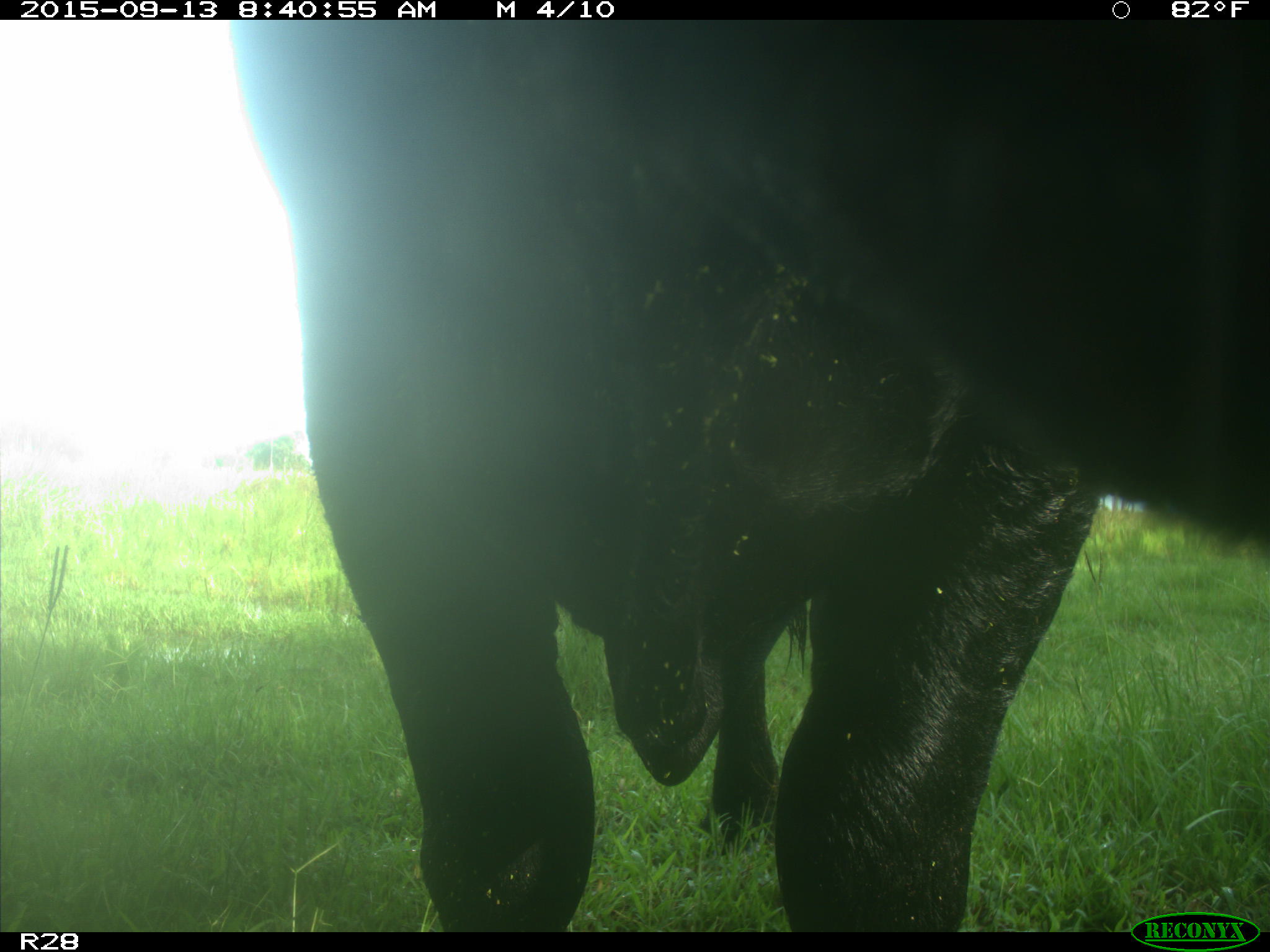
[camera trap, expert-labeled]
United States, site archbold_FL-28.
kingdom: Animalia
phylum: Chordata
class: Mammalia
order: Artiodactyla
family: Bovidae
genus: Bos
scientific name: Bos taurus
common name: domestic cow